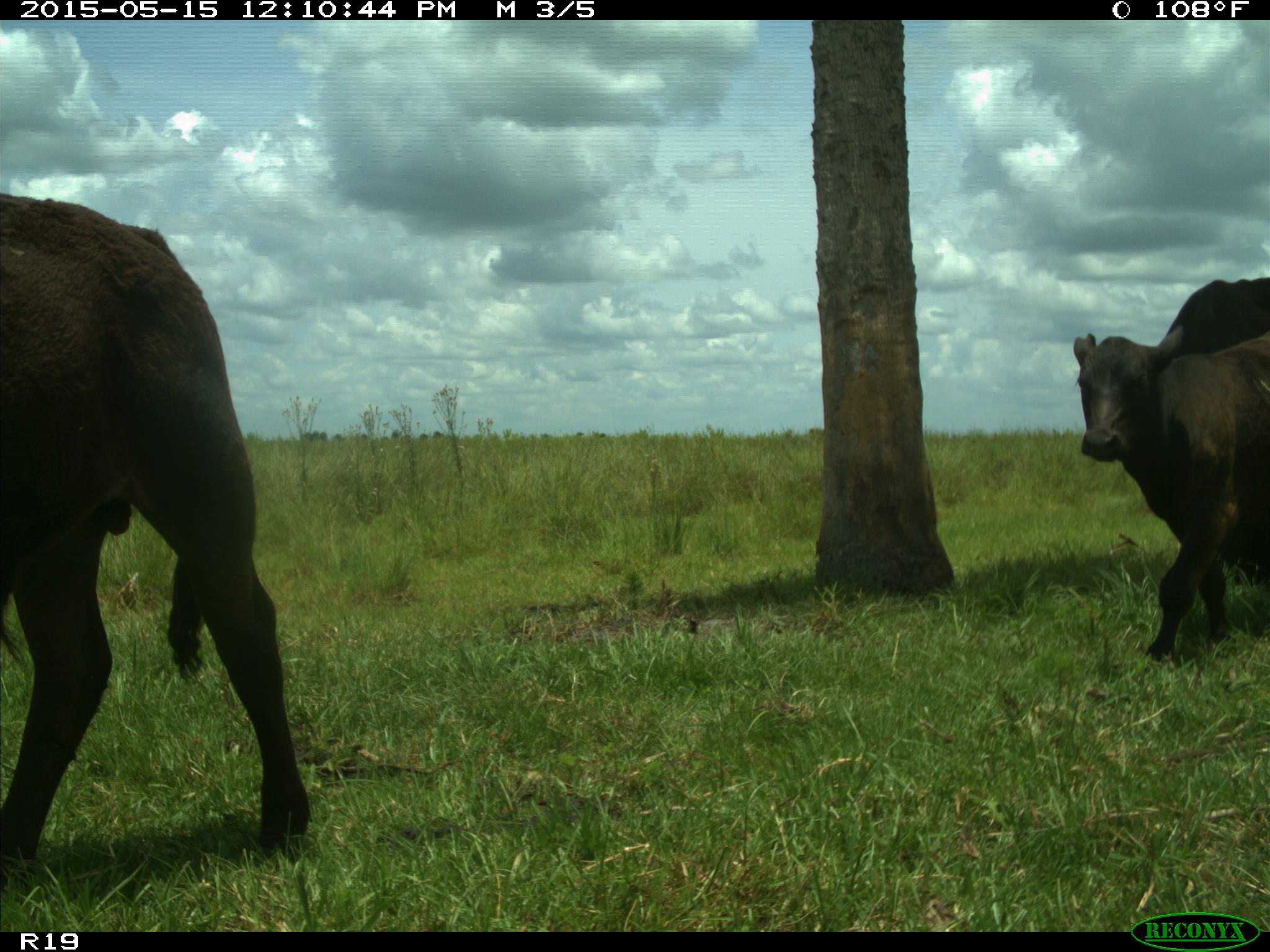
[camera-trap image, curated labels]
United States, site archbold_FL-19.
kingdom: Animalia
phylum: Chordata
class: Mammalia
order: Artiodactyla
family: Bovidae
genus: Bos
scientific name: Bos taurus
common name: domestic cow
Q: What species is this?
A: Bos taurus (domestic cow).